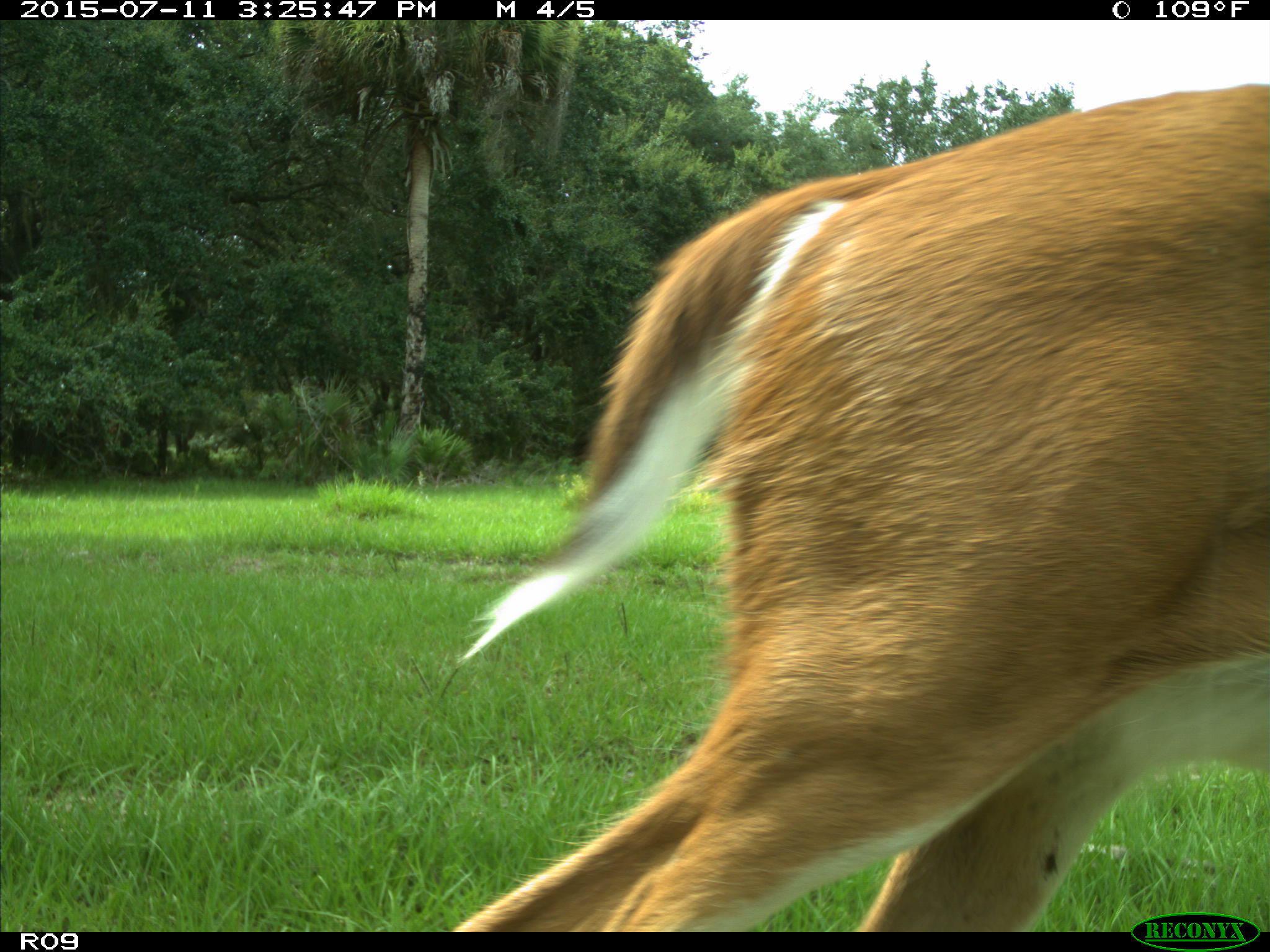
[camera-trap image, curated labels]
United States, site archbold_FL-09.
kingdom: Animalia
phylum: Chordata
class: Mammalia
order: Artiodactyla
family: Cervidae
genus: Odocoileus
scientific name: Odocoileus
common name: deer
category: unidentified deer